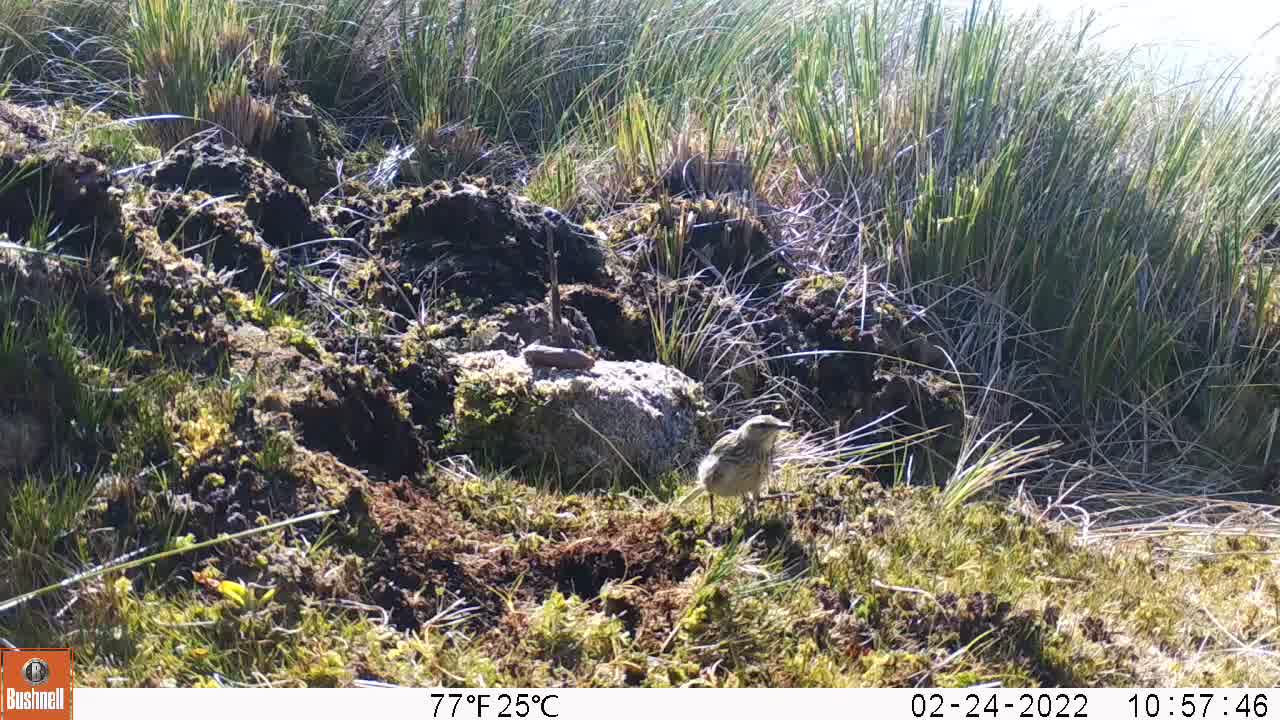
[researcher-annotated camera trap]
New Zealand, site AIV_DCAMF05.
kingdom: Animalia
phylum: Chordata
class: Aves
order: Passeriformes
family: Motacillidae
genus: Anthus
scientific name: Anthus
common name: pipit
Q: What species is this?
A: Pipit (Anthus).